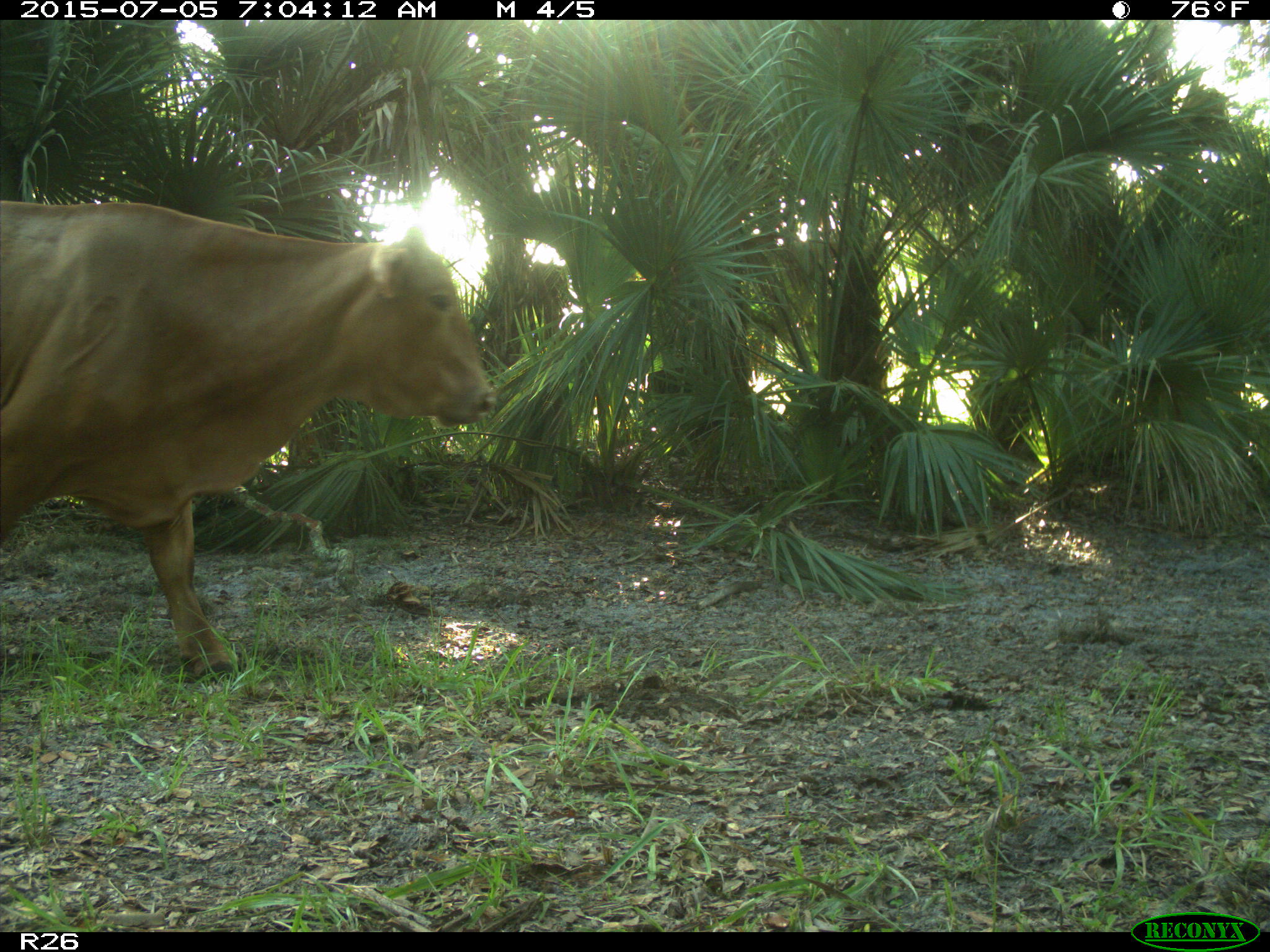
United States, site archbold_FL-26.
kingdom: Animalia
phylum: Chordata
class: Mammalia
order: Artiodactyla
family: Bovidae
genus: Bos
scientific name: Bos taurus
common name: domestic cow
Bos taurus (domestic cow).